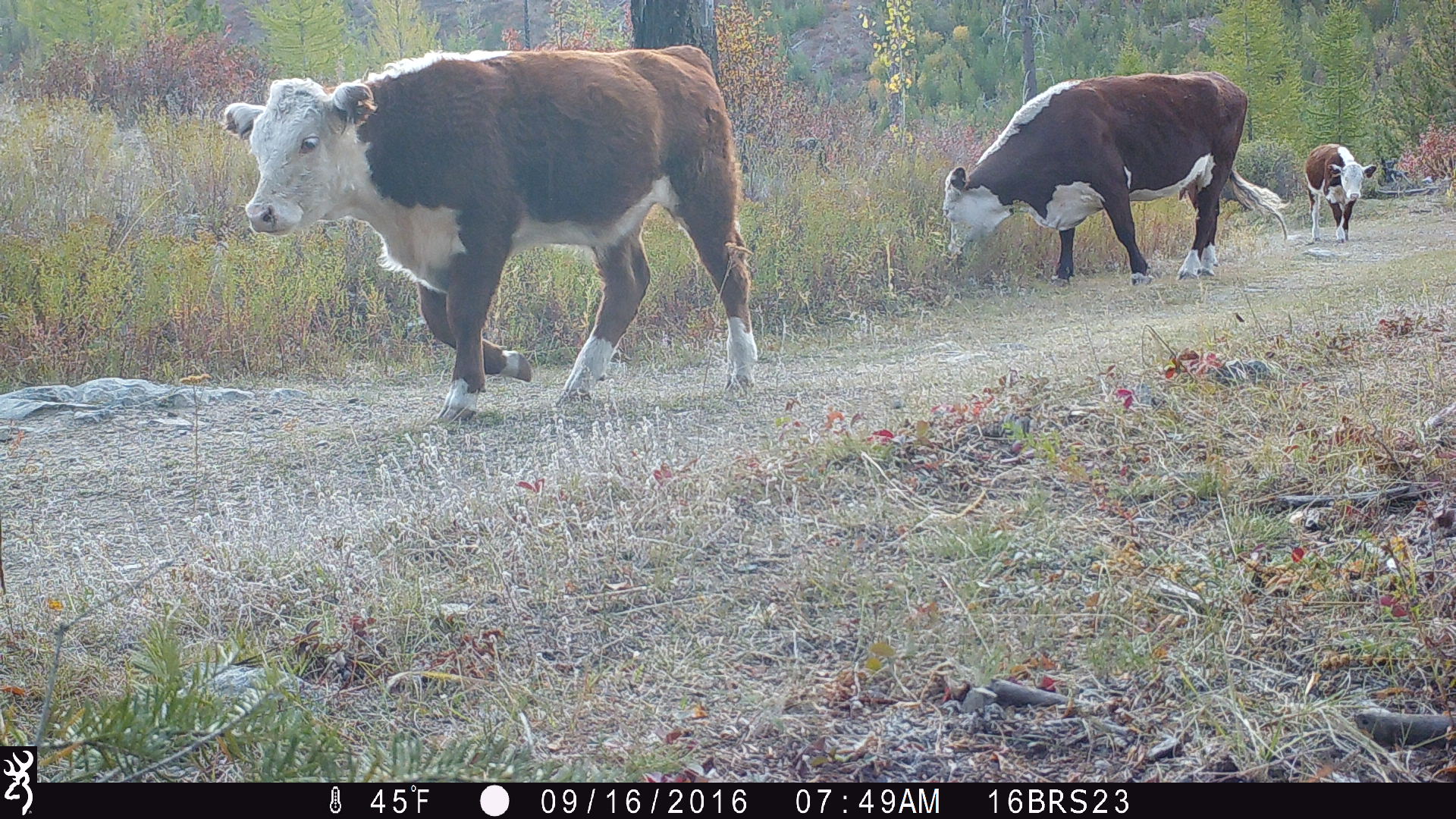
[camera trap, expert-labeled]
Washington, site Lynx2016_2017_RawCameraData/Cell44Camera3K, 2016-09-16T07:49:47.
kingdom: Animalia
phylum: Chordata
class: Mammalia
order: Artiodactyla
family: Bovidae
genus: Bos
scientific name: Bos taurus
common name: domestic cattle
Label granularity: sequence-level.